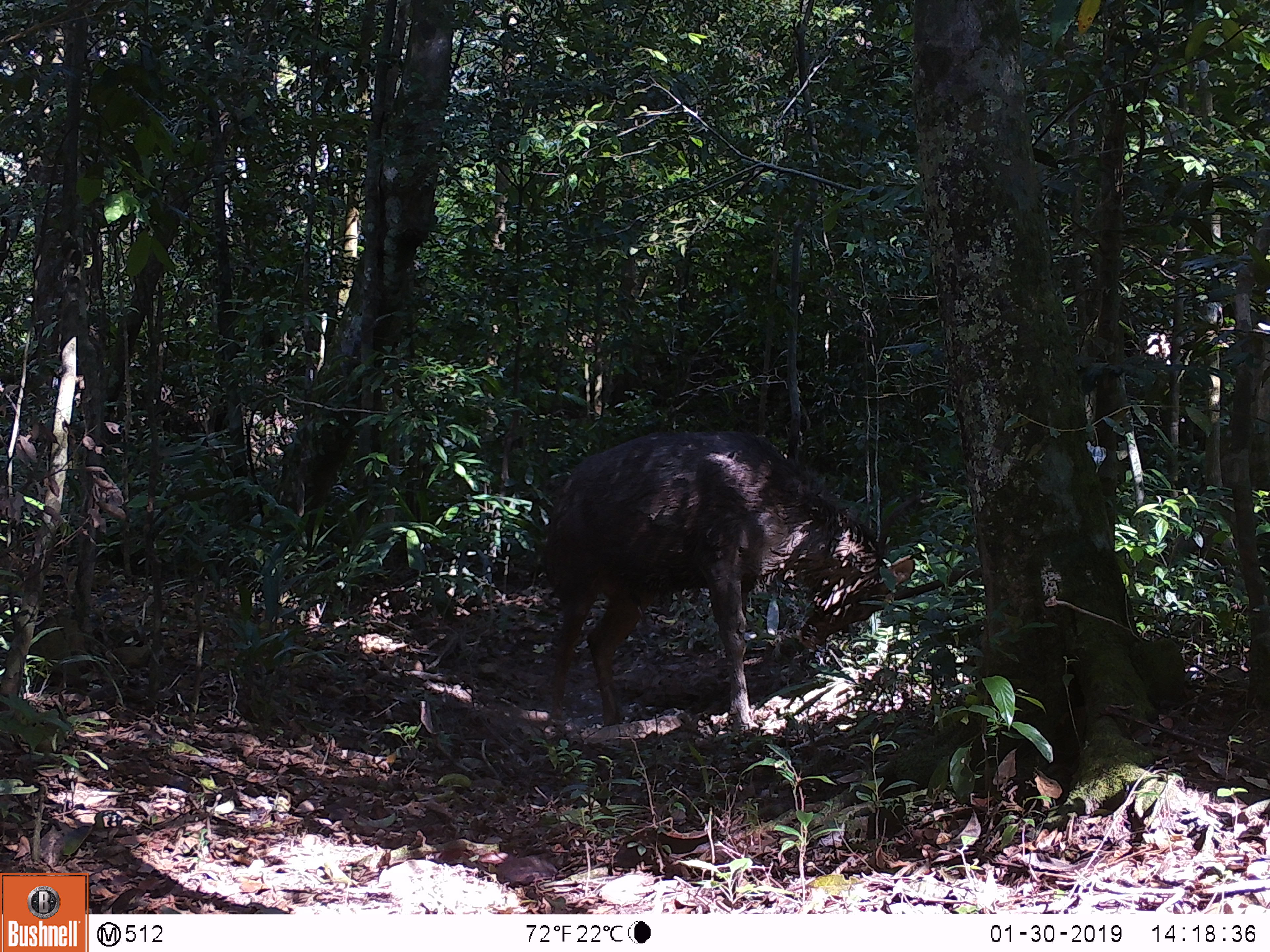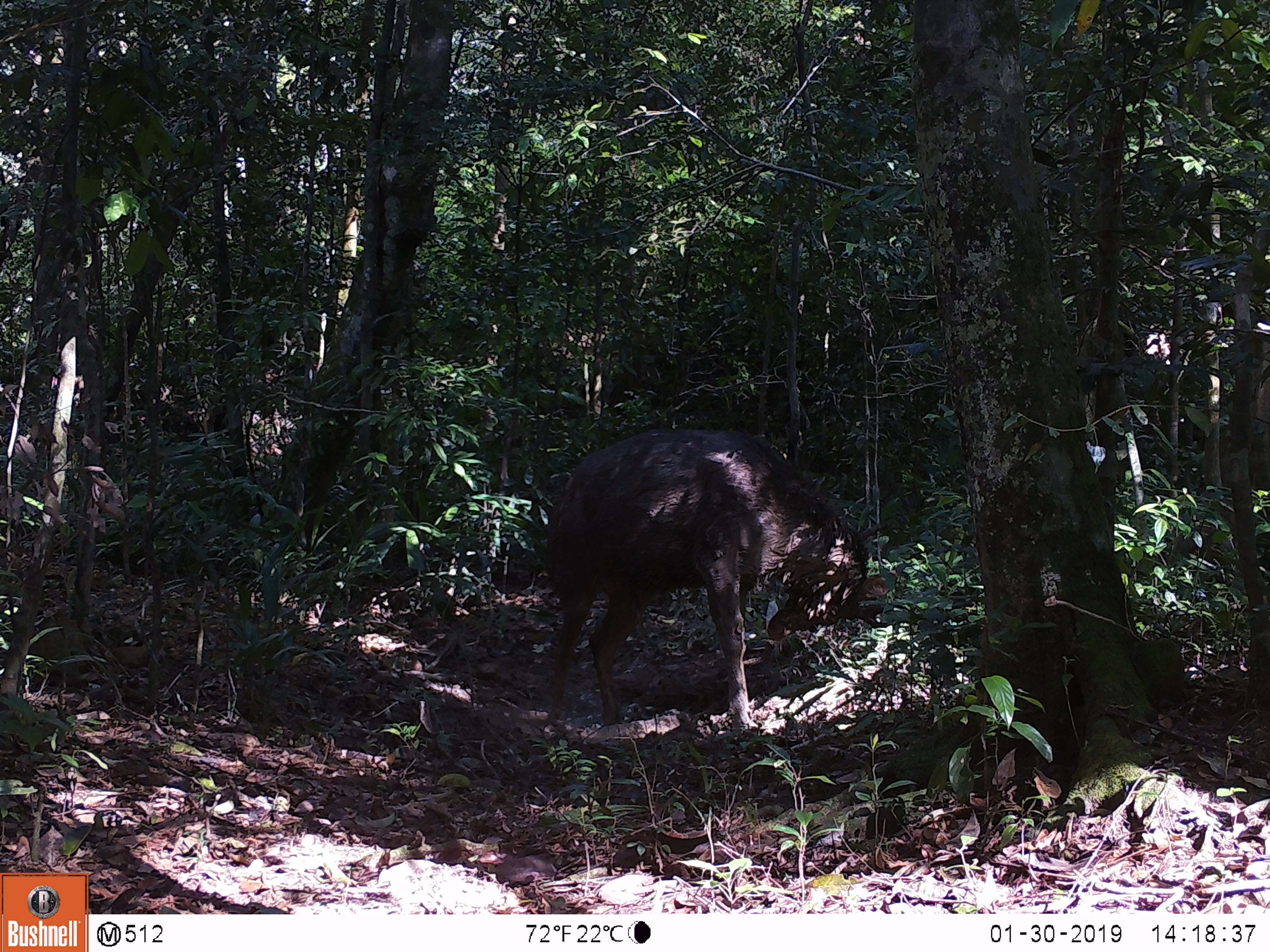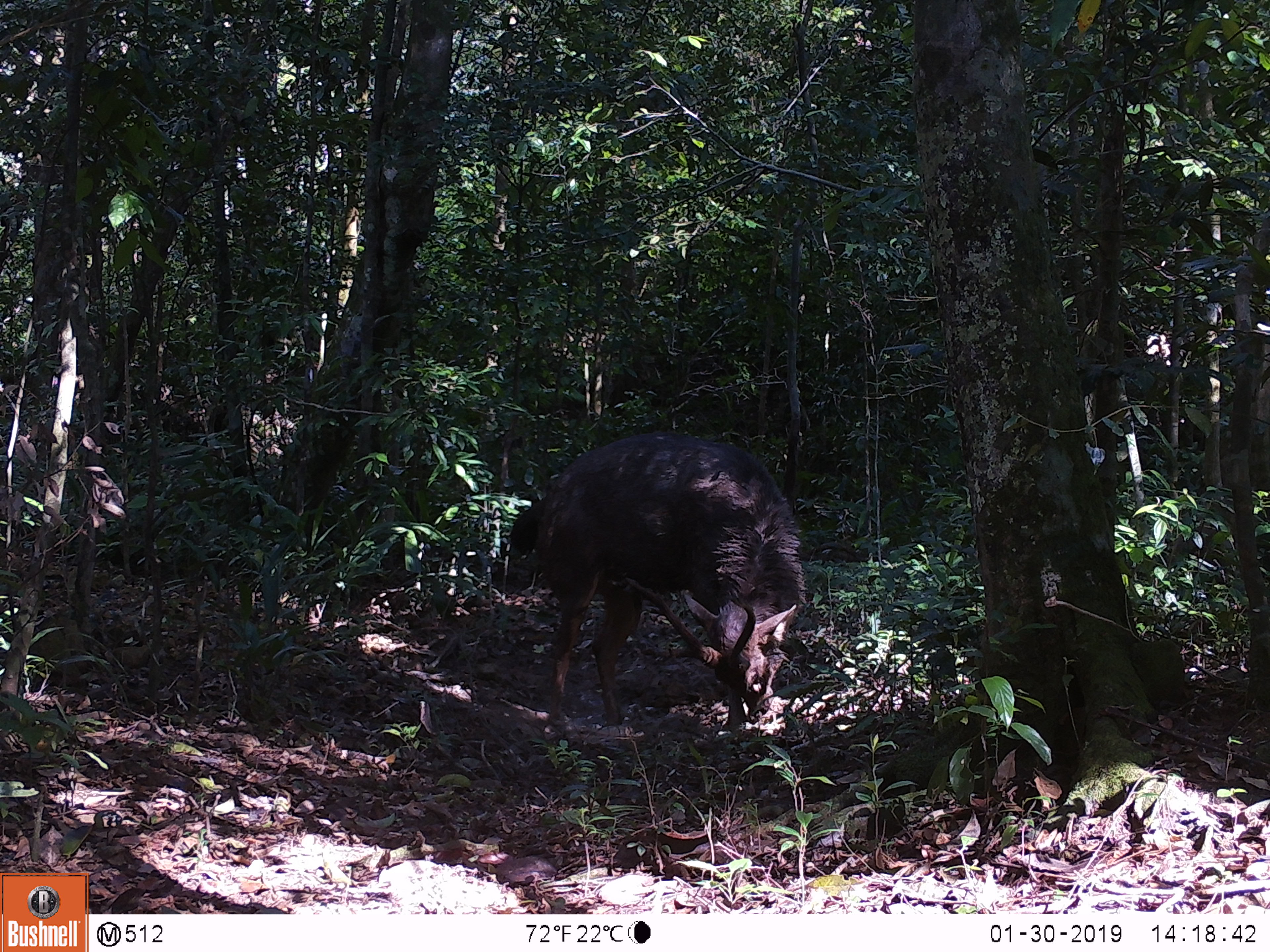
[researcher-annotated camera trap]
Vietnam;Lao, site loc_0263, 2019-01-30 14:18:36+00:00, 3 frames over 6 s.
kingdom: Animalia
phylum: Chordata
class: Mammalia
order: Artiodactyla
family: Cervidae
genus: Rusa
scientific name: Rusa unicolor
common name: sambar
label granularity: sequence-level